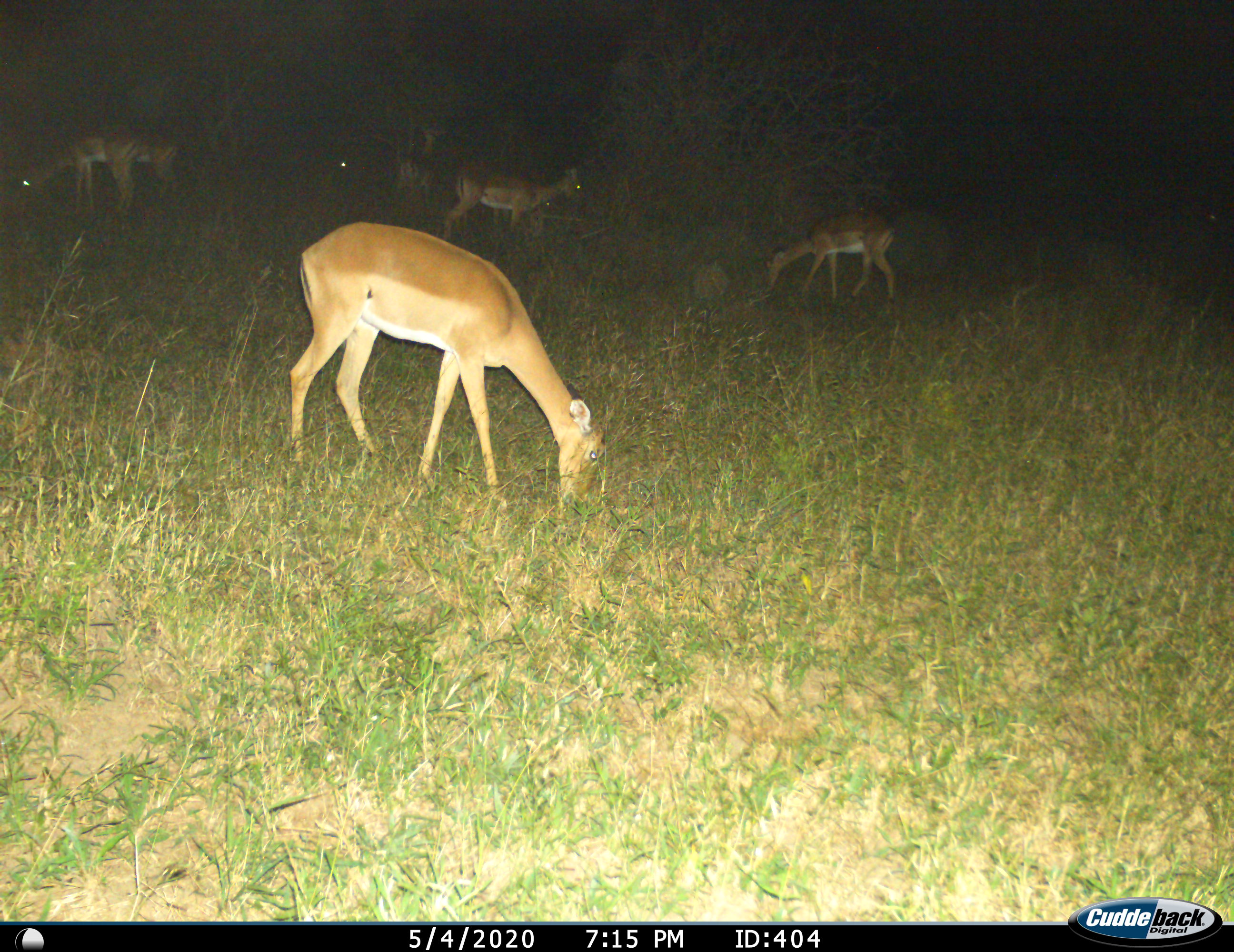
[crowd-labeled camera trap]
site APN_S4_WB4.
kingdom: Animalia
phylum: Chordata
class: Mammalia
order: Artiodactyla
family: Bovidae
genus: Aepyceros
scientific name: Aepyceros melampus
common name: impala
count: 6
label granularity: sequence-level